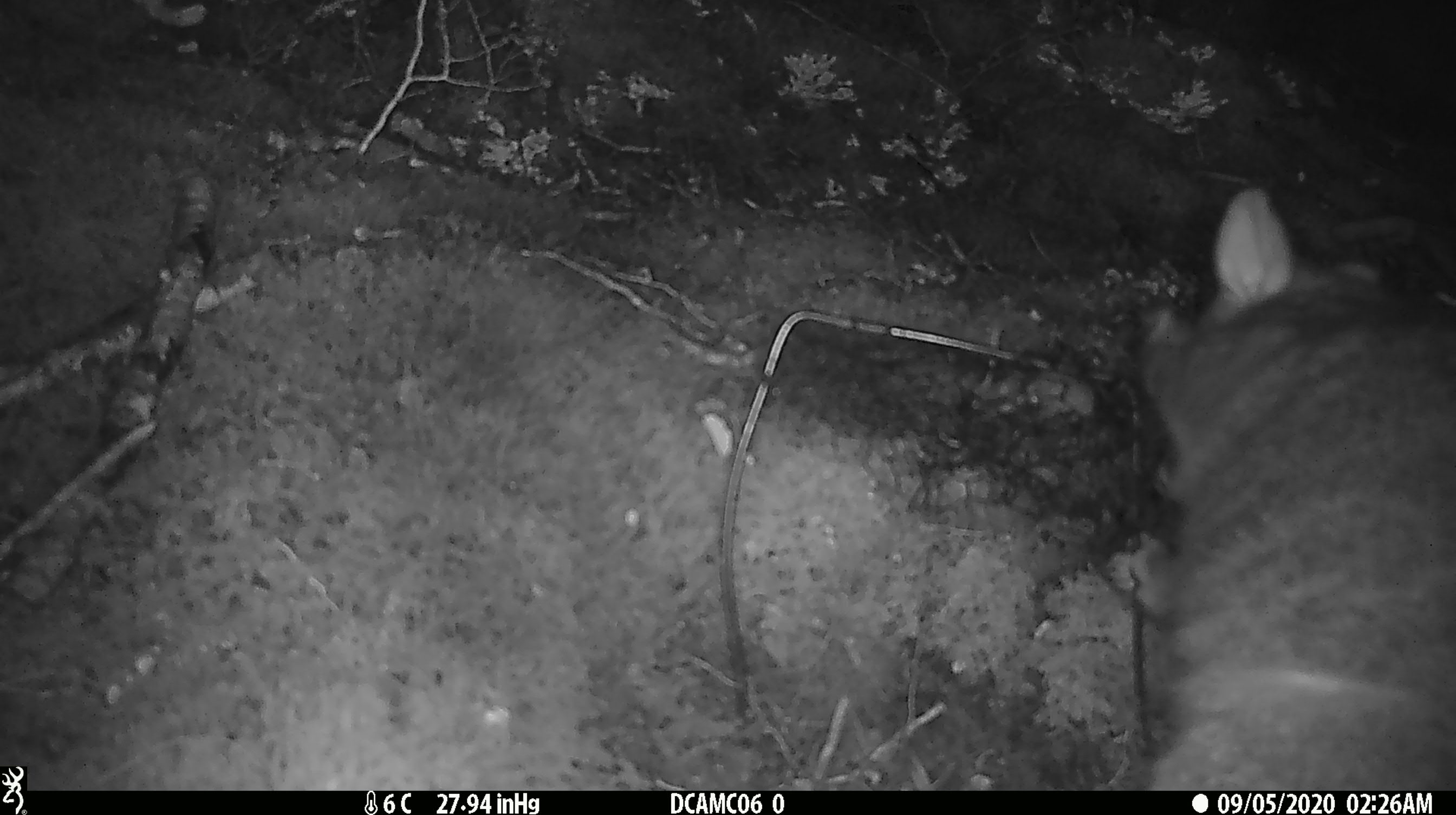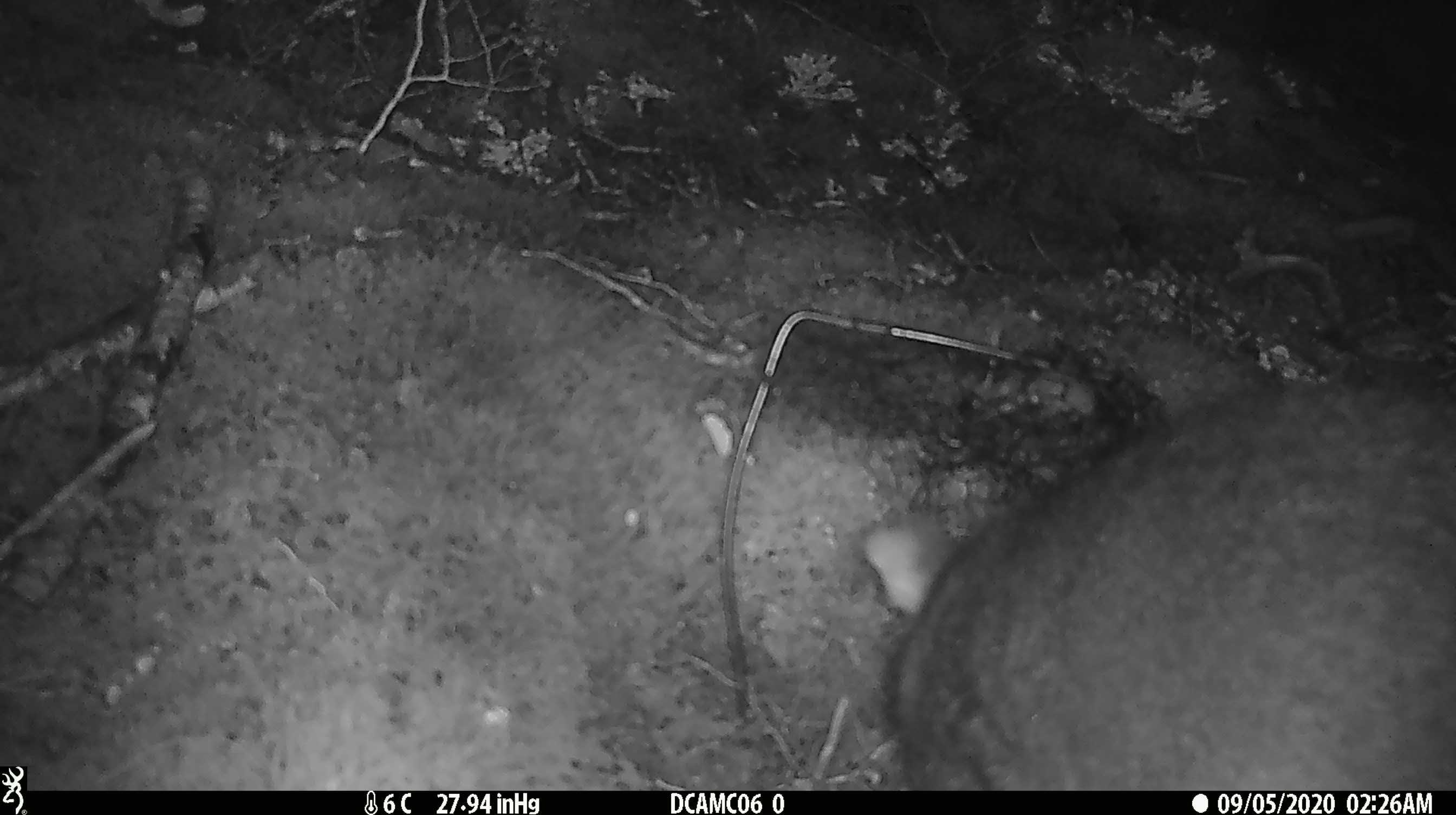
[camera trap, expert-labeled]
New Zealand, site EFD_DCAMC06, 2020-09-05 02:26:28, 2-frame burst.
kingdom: Animalia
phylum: Chordata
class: Mammalia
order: Diprotodontia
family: Phalangeridae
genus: Trichosurus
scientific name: Trichosurus vulpecula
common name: common brushtail possum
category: possum